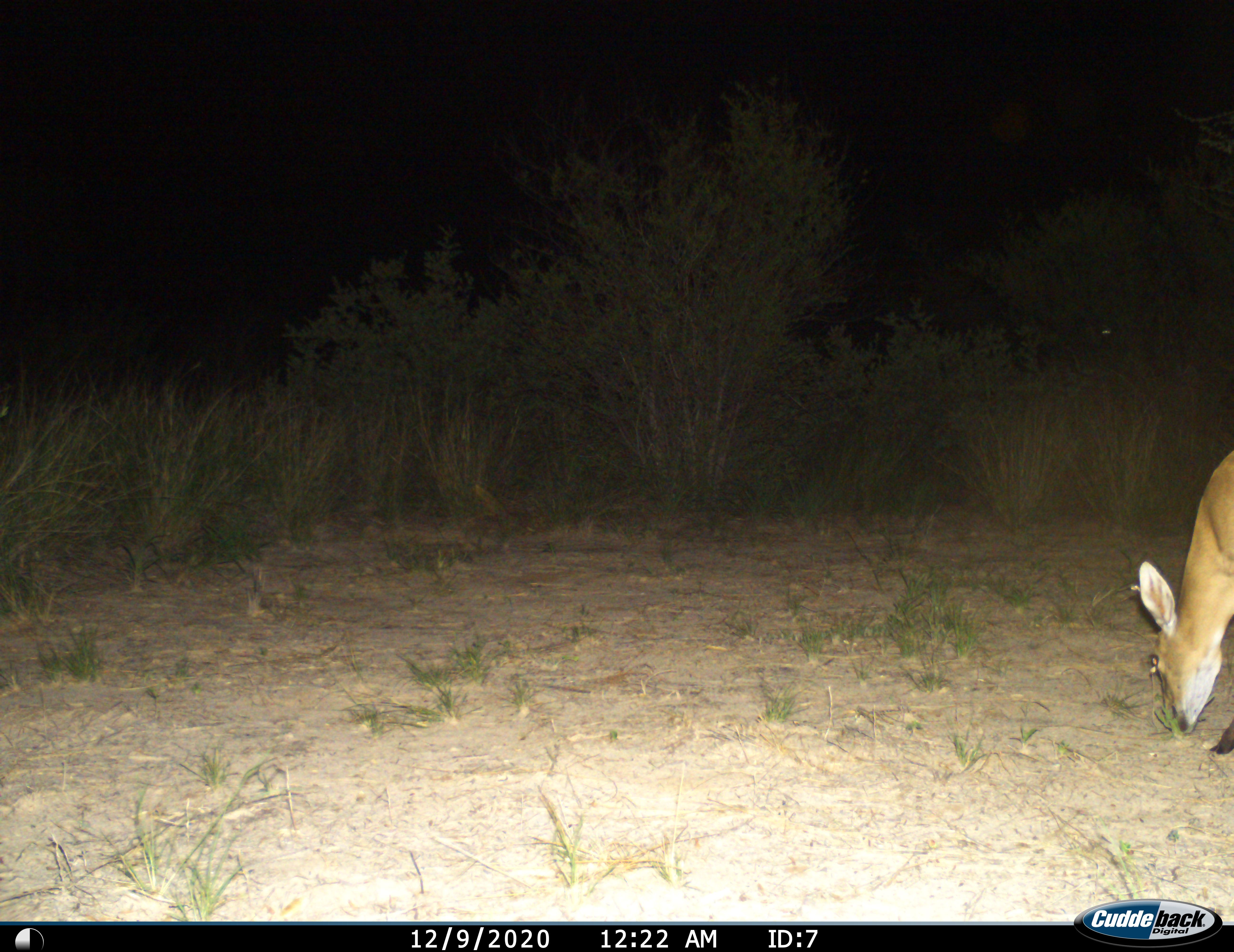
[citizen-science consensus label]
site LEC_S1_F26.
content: unidentified animal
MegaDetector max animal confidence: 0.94